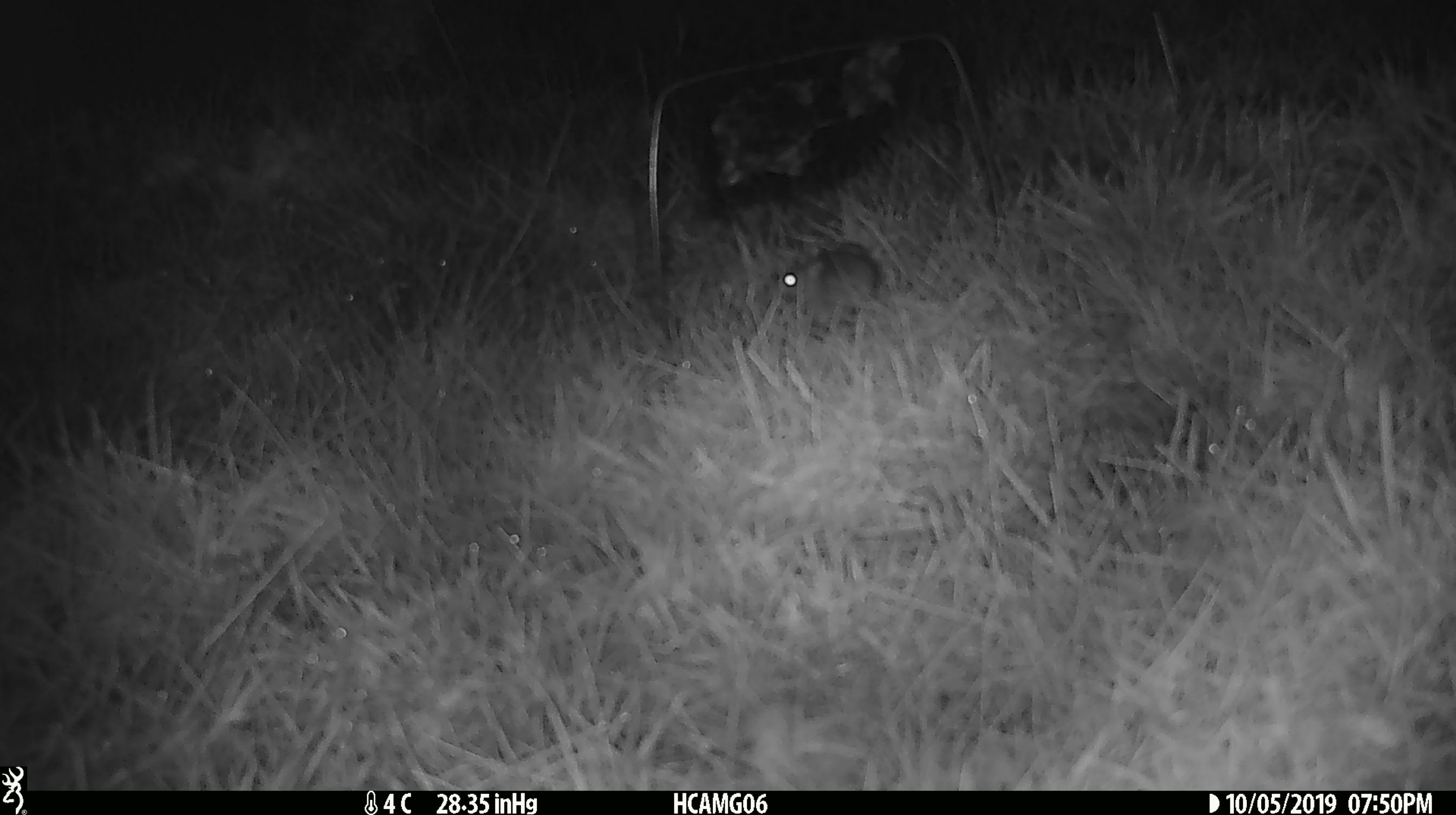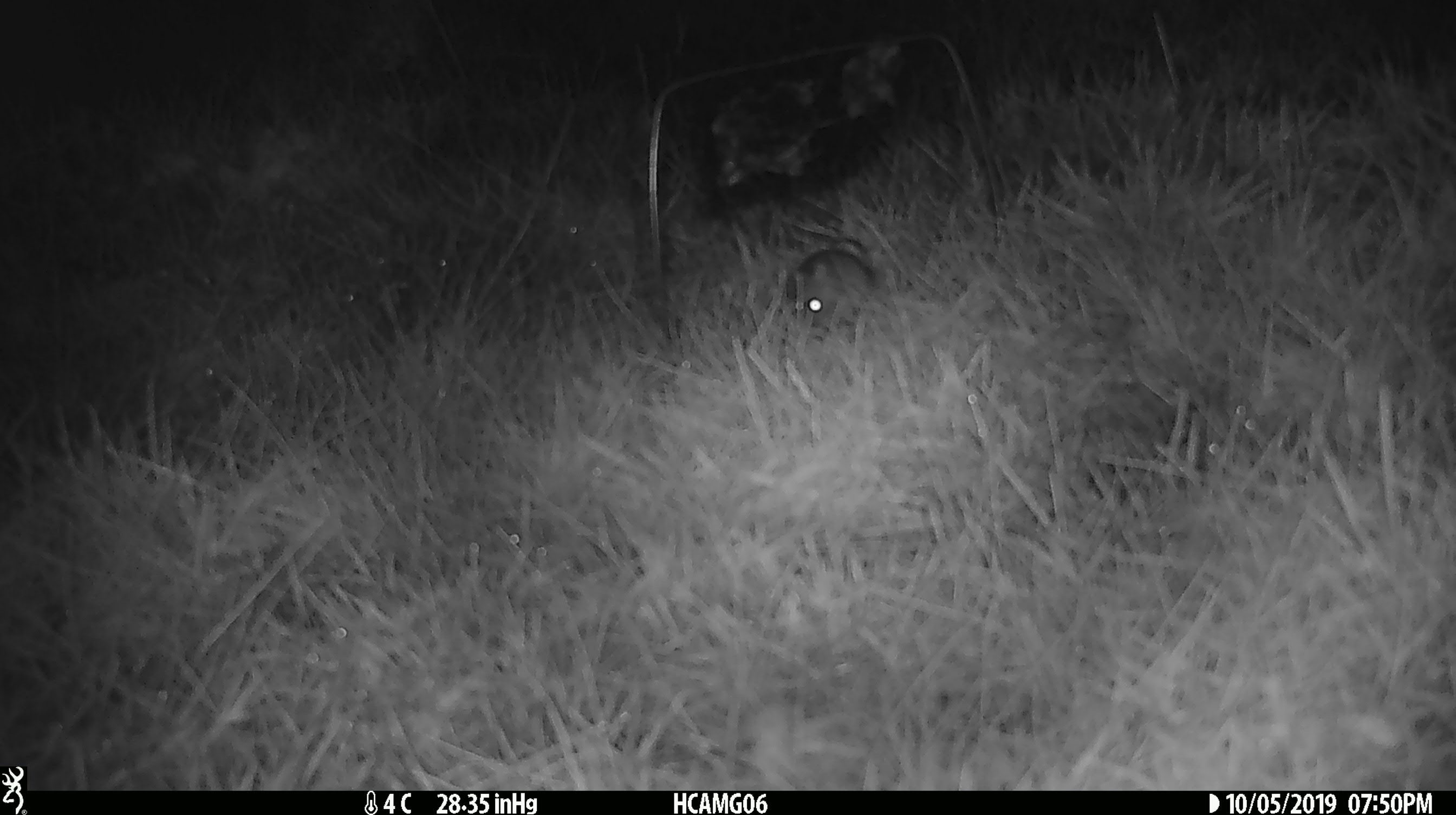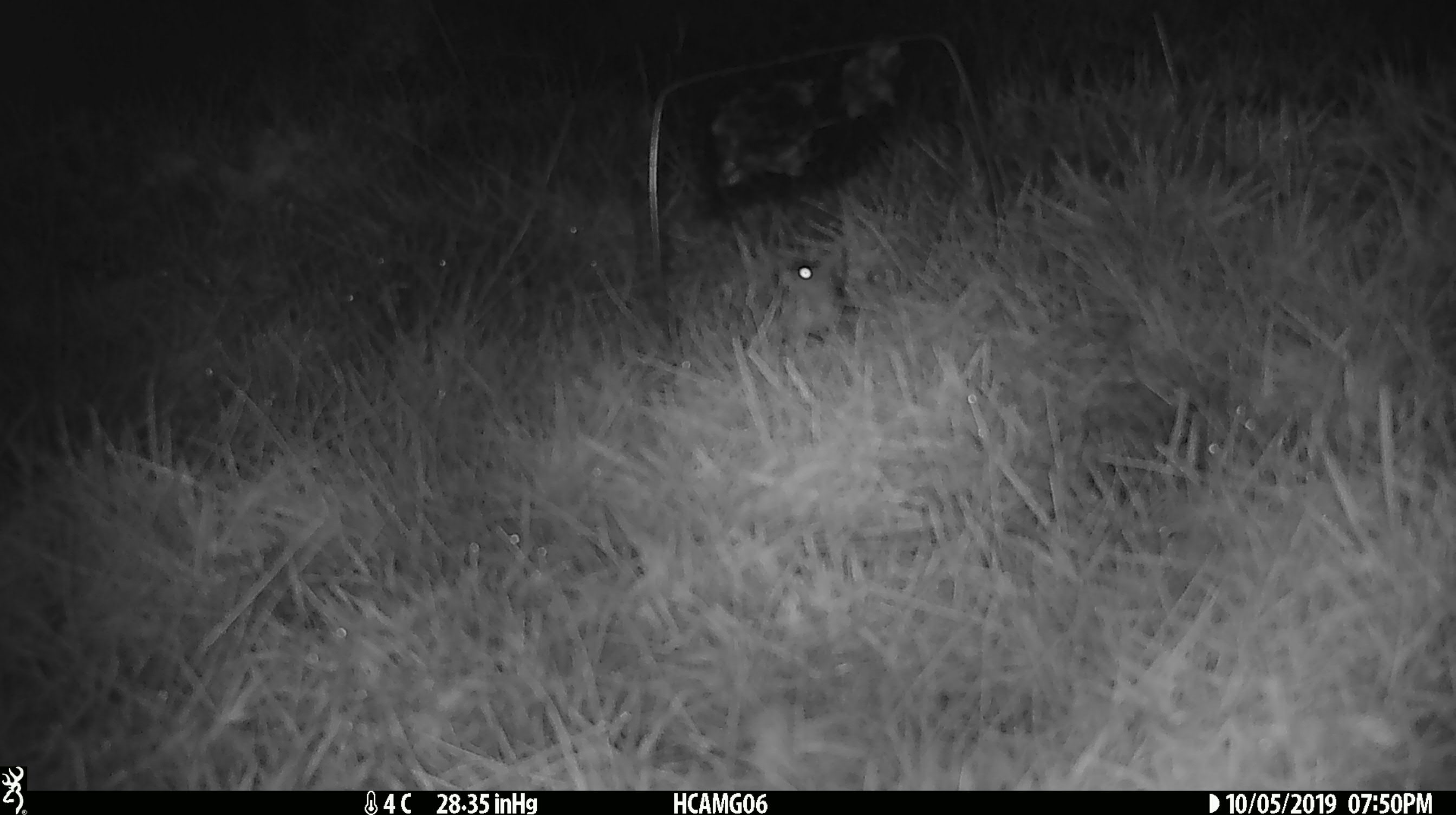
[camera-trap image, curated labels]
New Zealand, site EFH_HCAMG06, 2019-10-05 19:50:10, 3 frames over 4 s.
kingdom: Animalia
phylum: Chordata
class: Mammalia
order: Rodentia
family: Muridae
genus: Mus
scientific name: Mus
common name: mouse